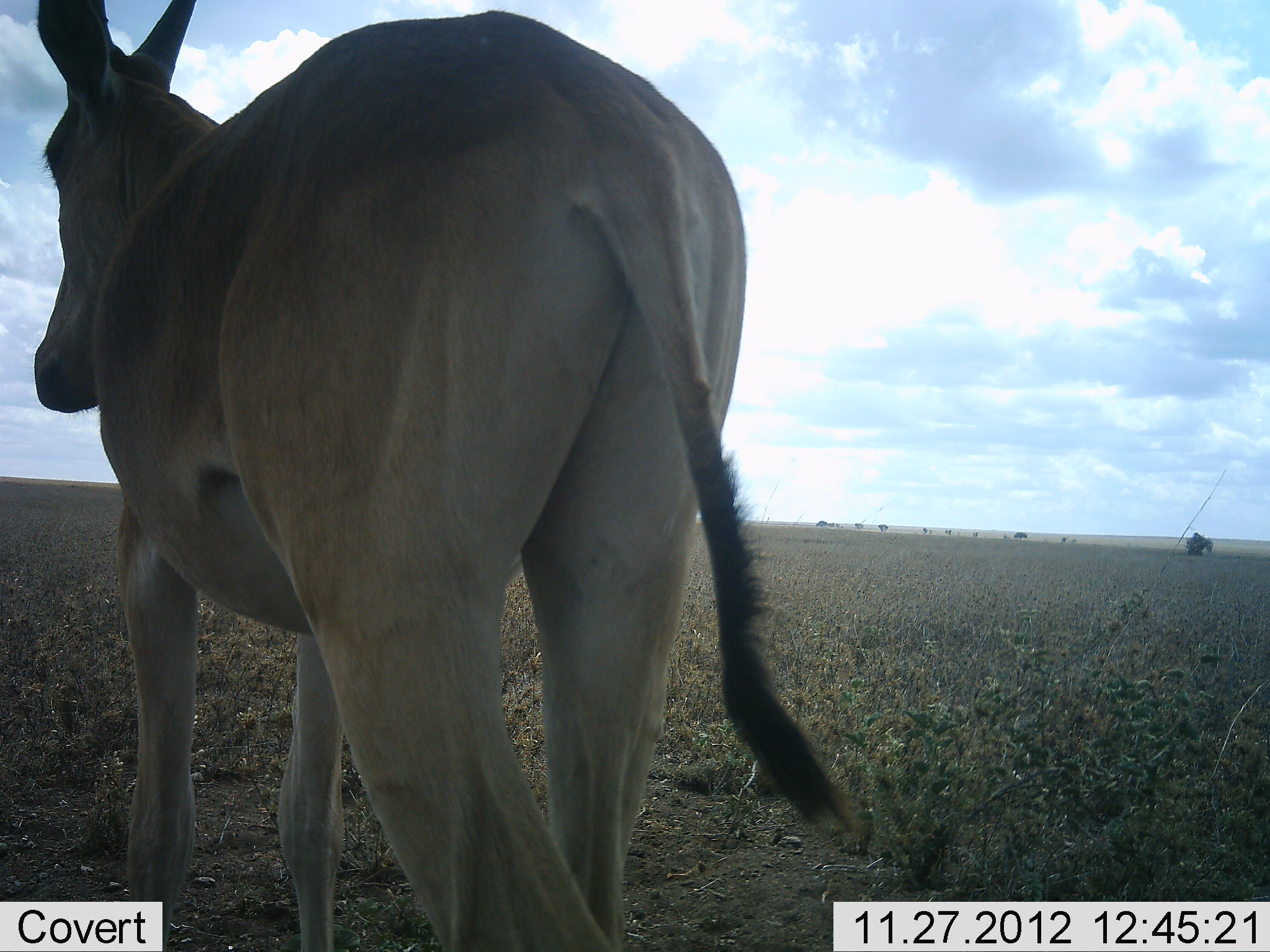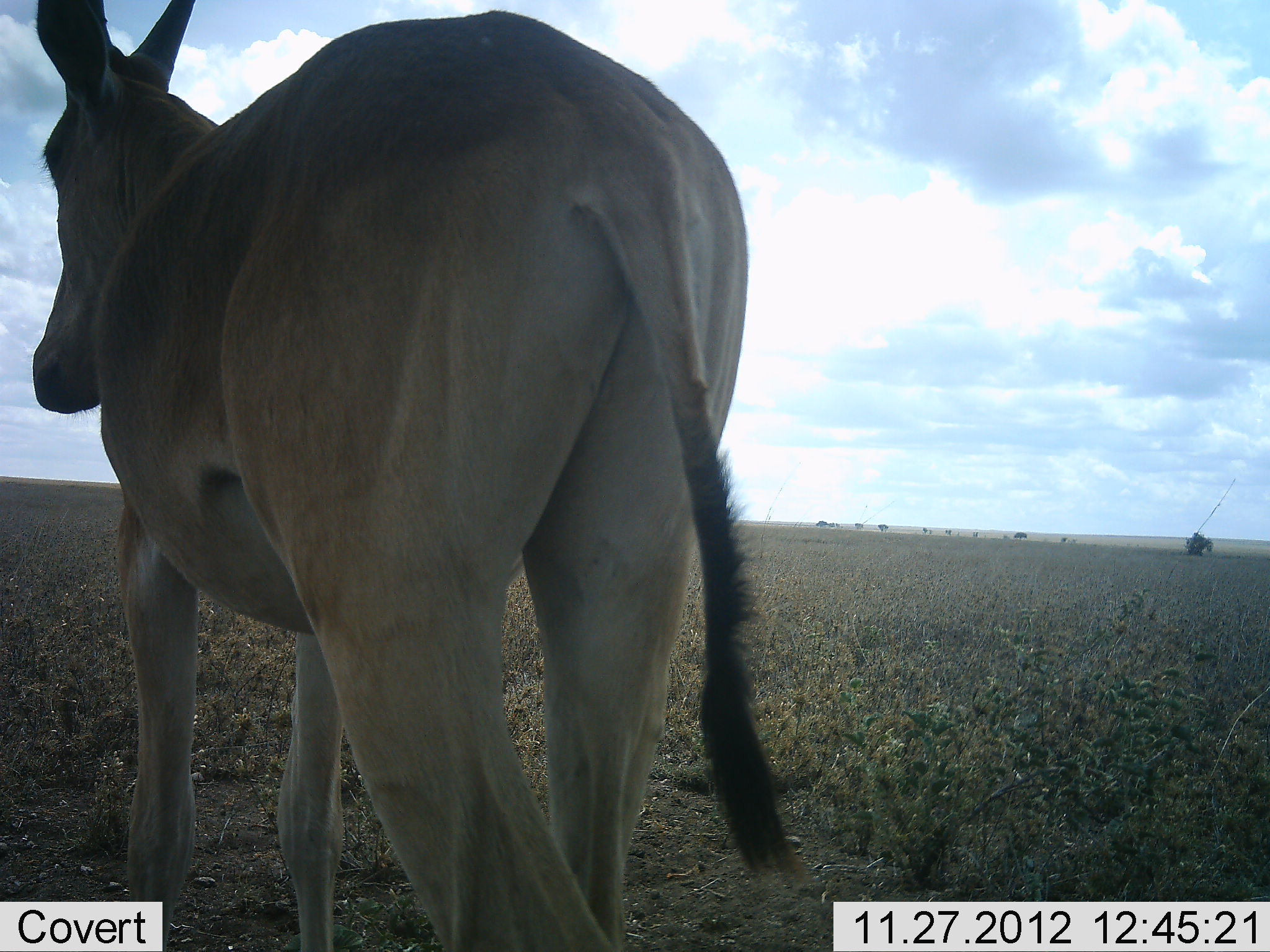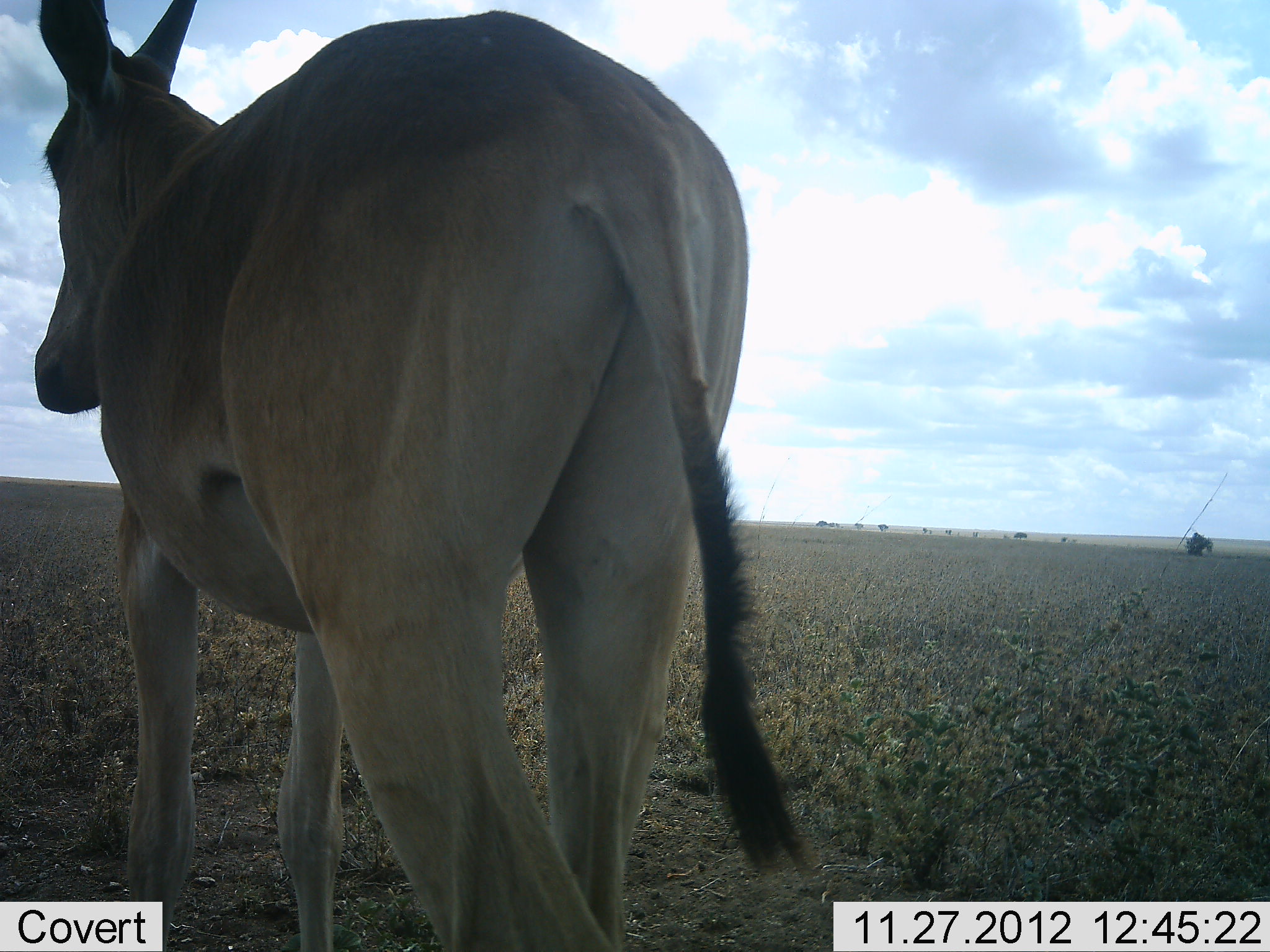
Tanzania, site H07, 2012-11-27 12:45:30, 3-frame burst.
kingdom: Animalia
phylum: Chordata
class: Mammalia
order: Artiodactyla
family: Bovidae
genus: Alcelaphus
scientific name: Alcelaphus buselaphus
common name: hartebeest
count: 1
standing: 100%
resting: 0%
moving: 0%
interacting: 0%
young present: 0%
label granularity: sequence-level